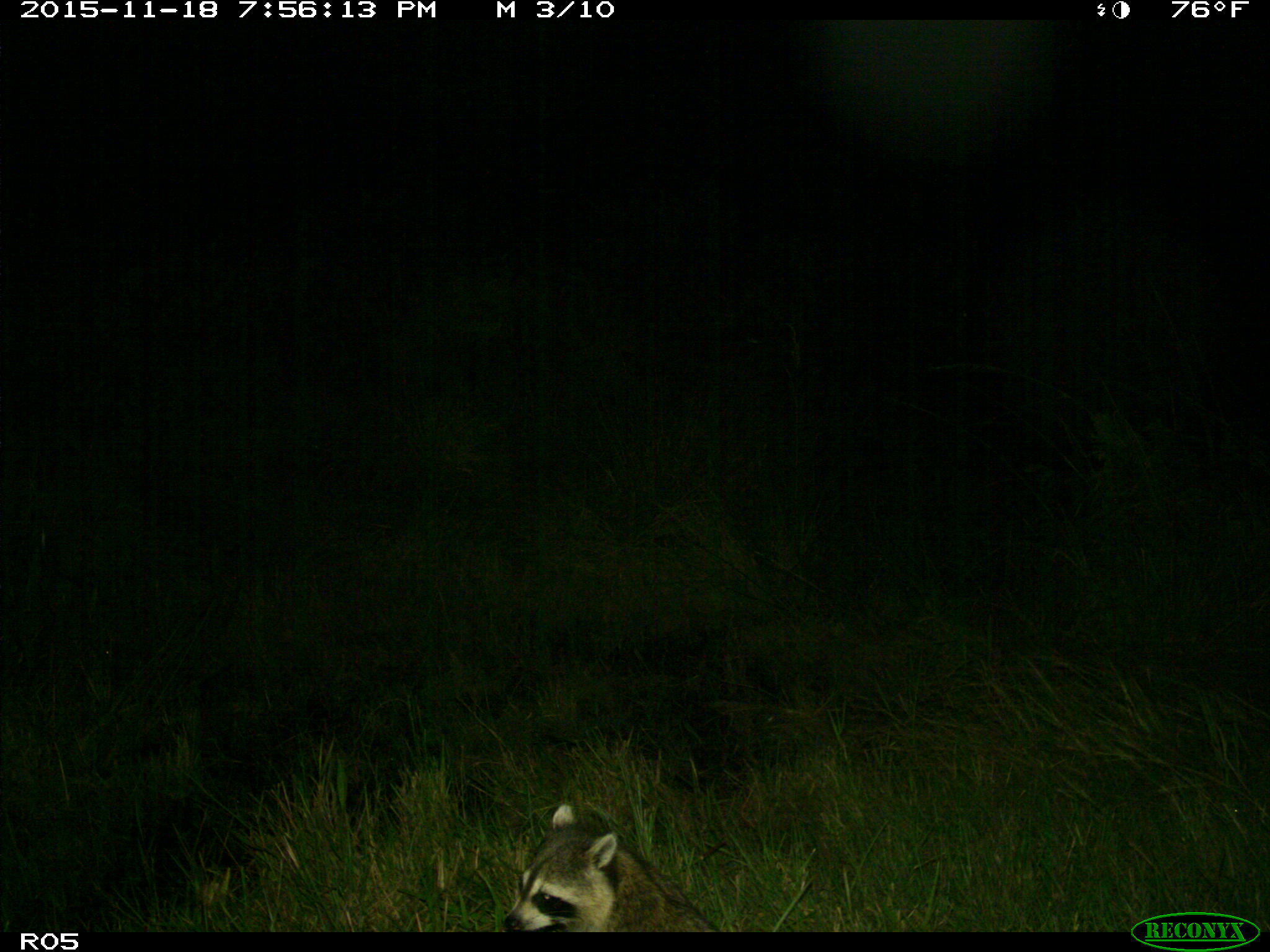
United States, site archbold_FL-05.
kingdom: Animalia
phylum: Chordata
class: Mammalia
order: Carnivora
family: Procyonidae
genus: Procyon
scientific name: Procyon lotor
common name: common raccoon